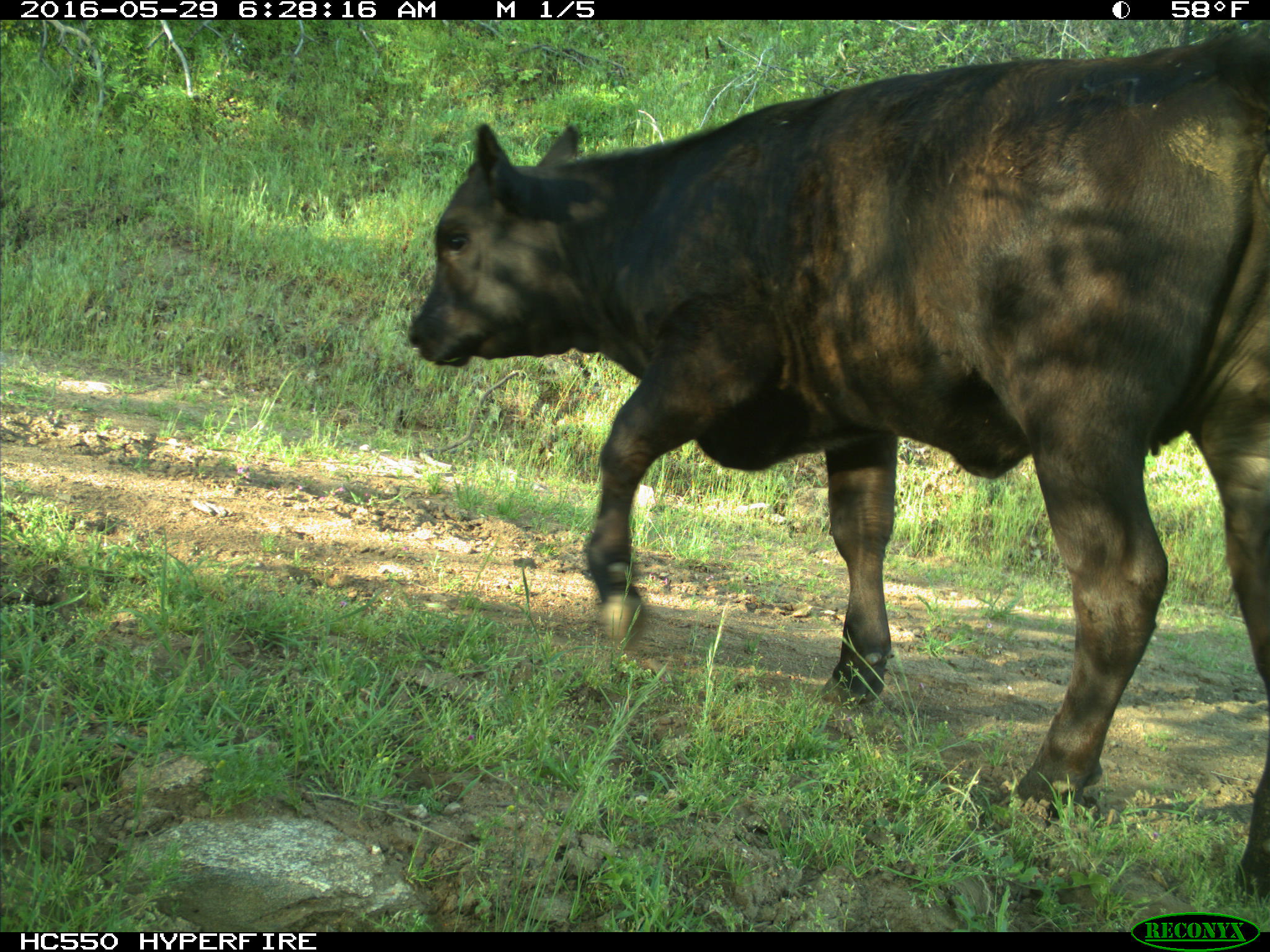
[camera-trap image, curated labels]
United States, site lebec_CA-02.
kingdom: Animalia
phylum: Chordata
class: Mammalia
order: Artiodactyla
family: Bovidae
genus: Bos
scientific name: Bos taurus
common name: domestic cow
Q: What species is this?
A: Bos taurus (domestic cow).